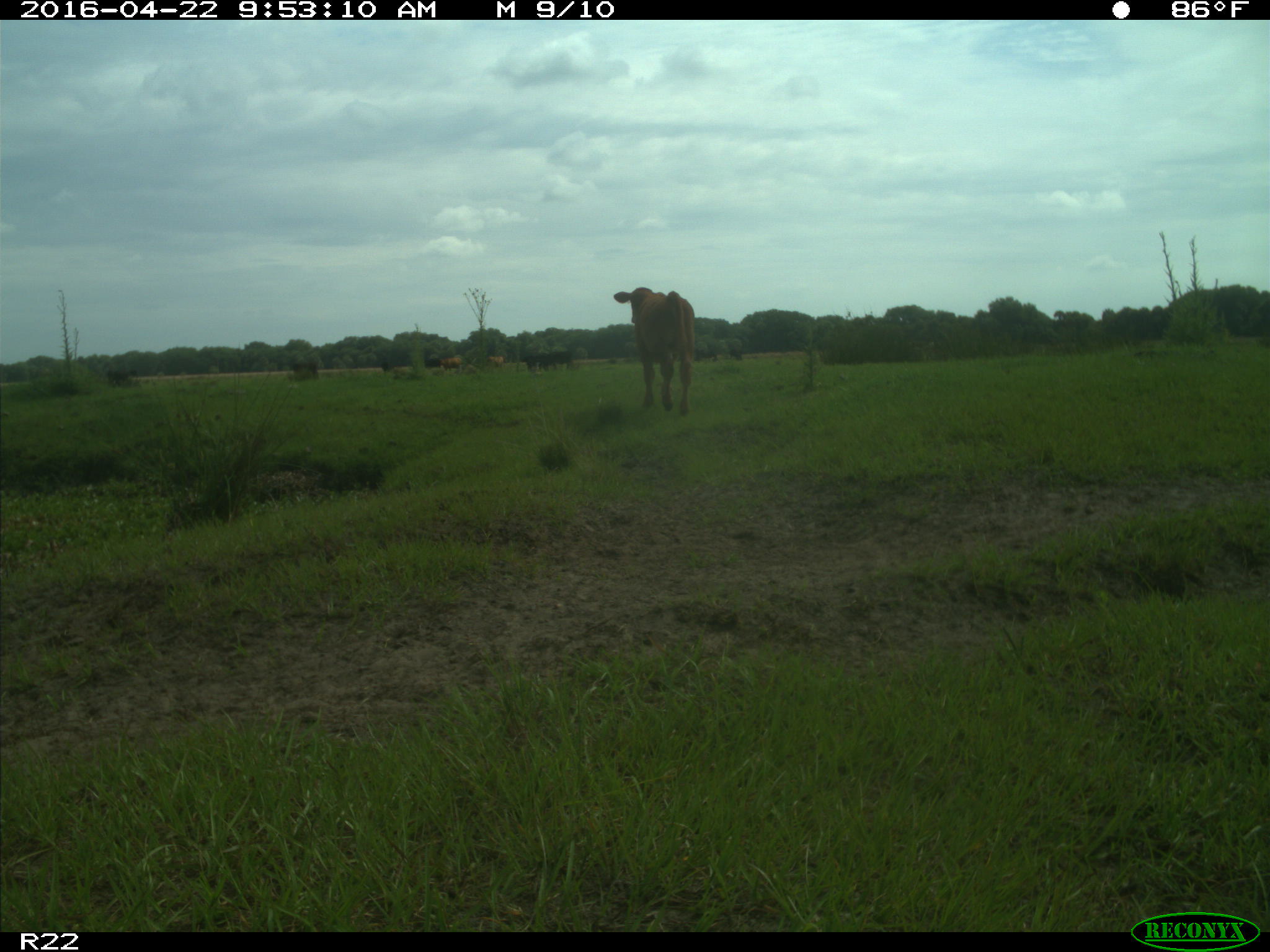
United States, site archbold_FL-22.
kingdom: Animalia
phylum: Chordata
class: Mammalia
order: Artiodactyla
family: Bovidae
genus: Bos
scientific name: Bos taurus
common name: domestic cow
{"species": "Bos taurus (domestic cow)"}